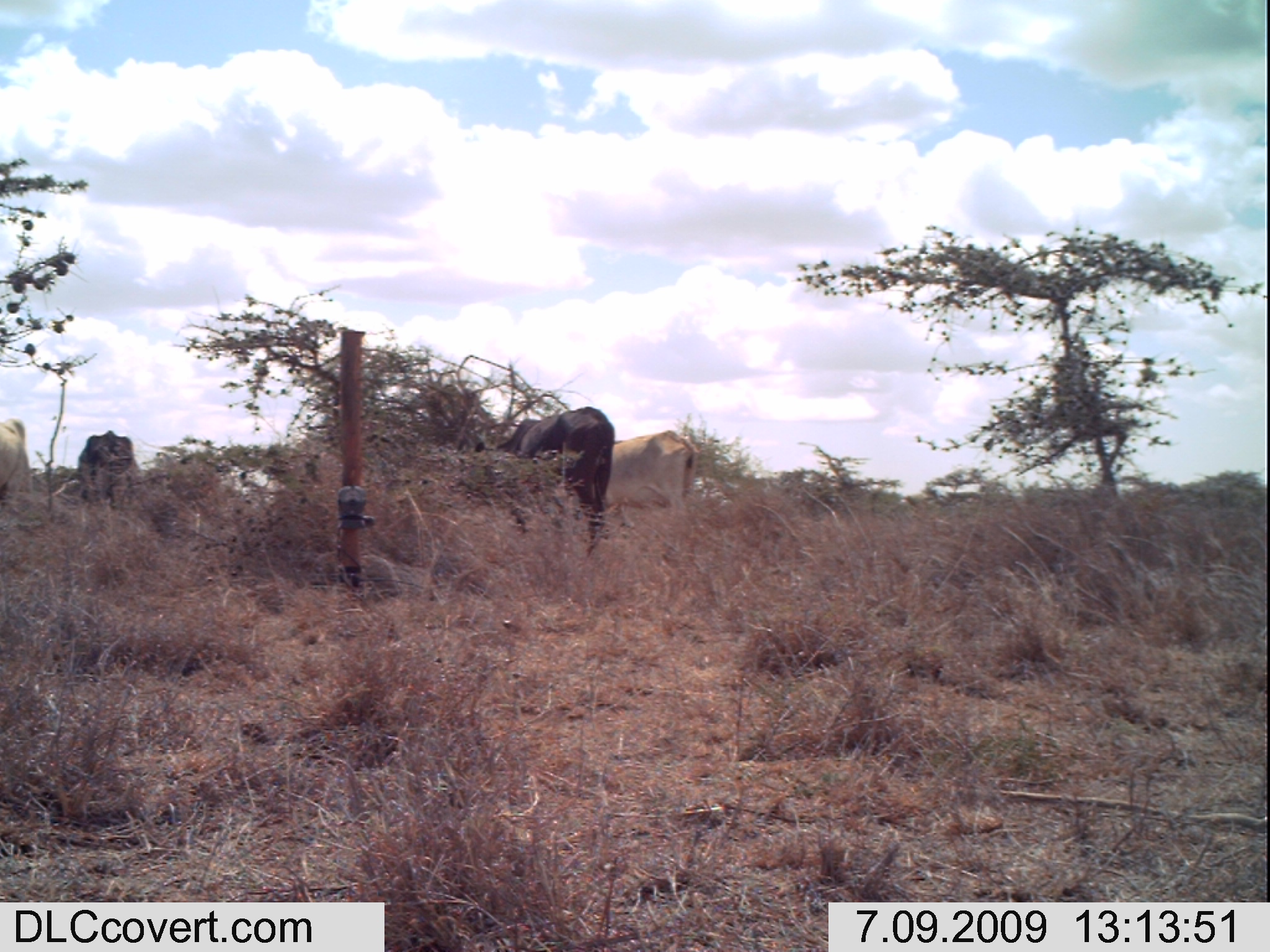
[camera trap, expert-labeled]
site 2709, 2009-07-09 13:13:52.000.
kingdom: Animalia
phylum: Chordata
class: Mammalia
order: Artiodactyla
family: Bovidae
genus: Bos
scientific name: Bos taurus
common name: domestic cattle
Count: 4.